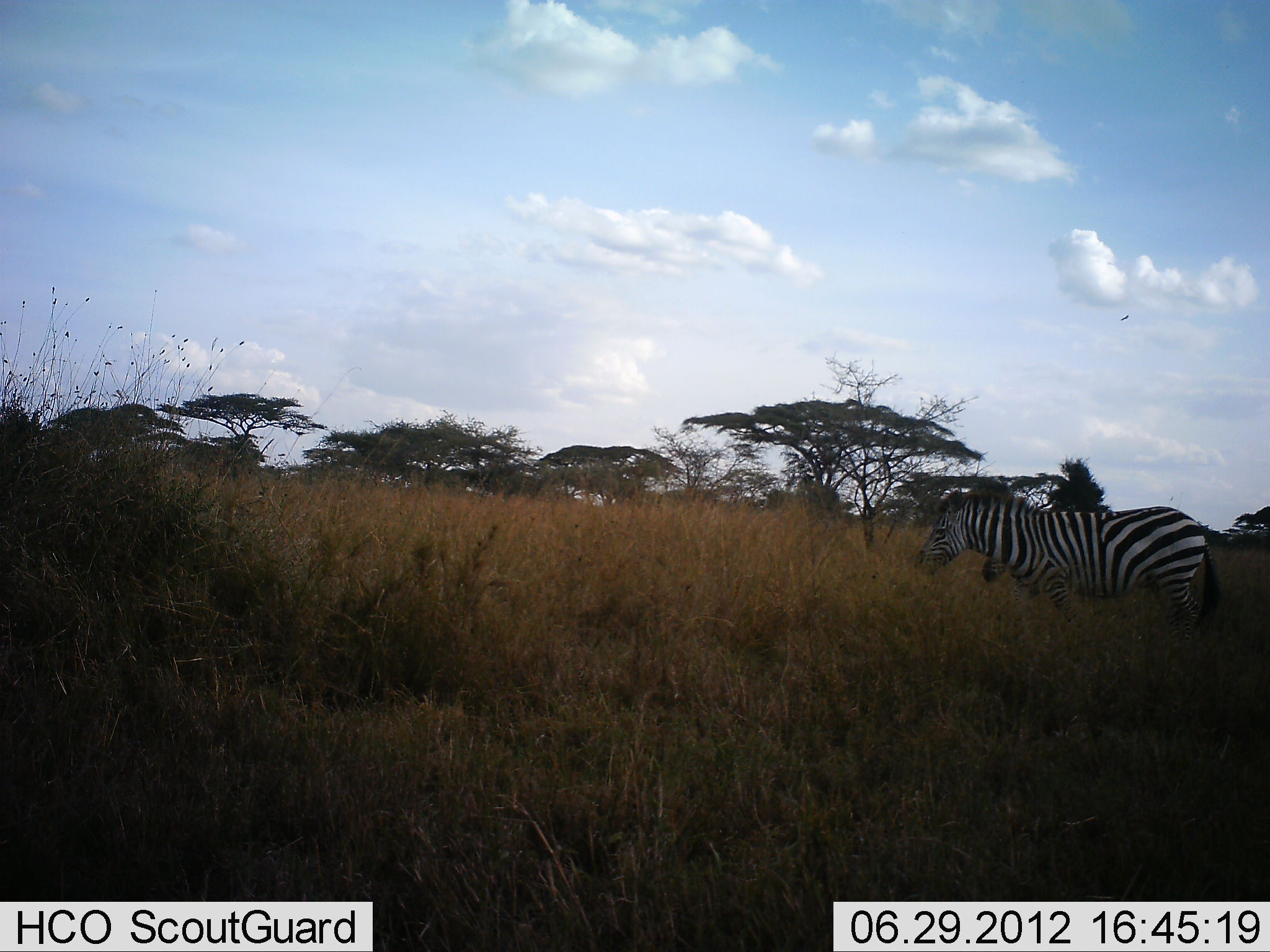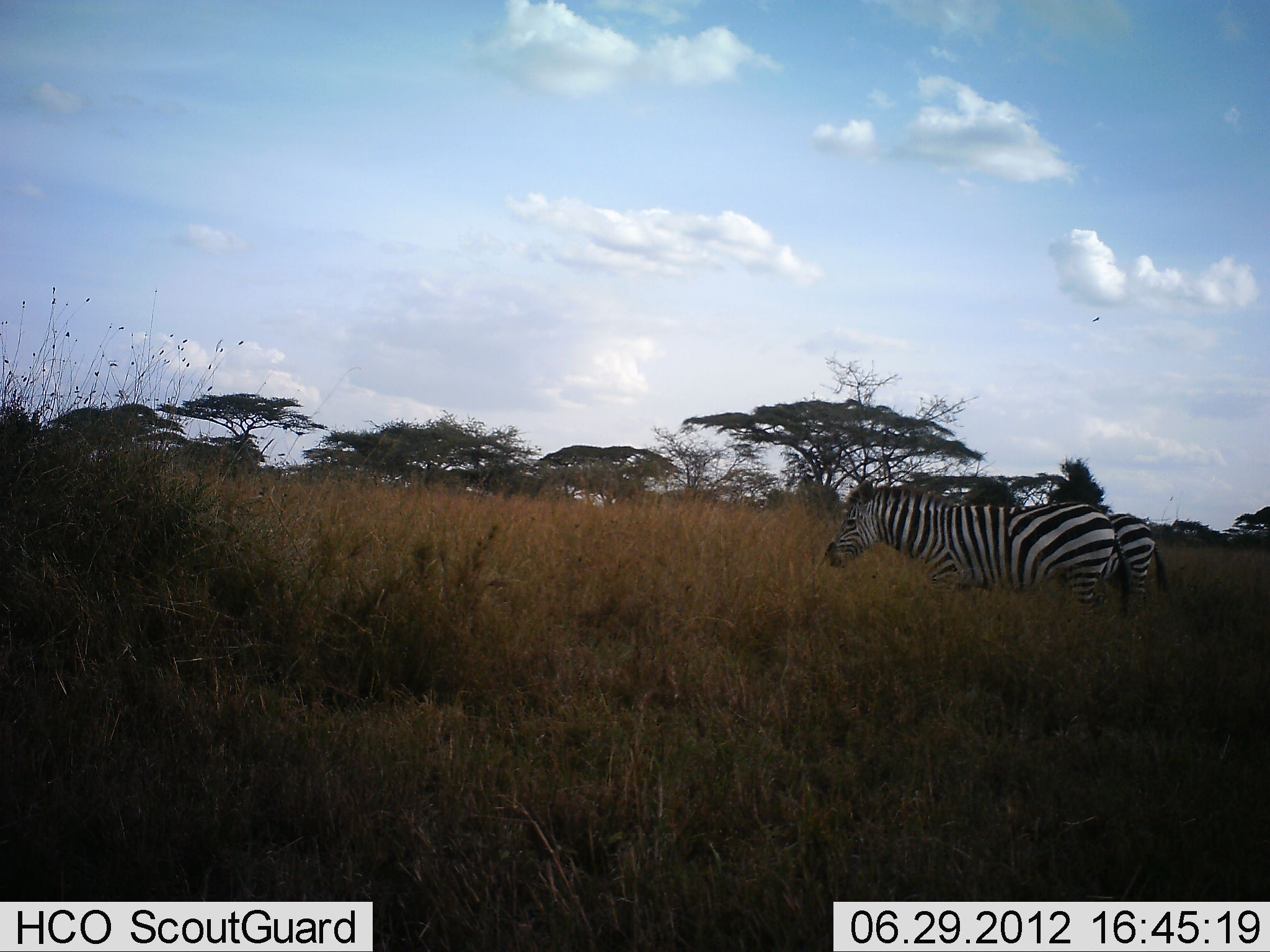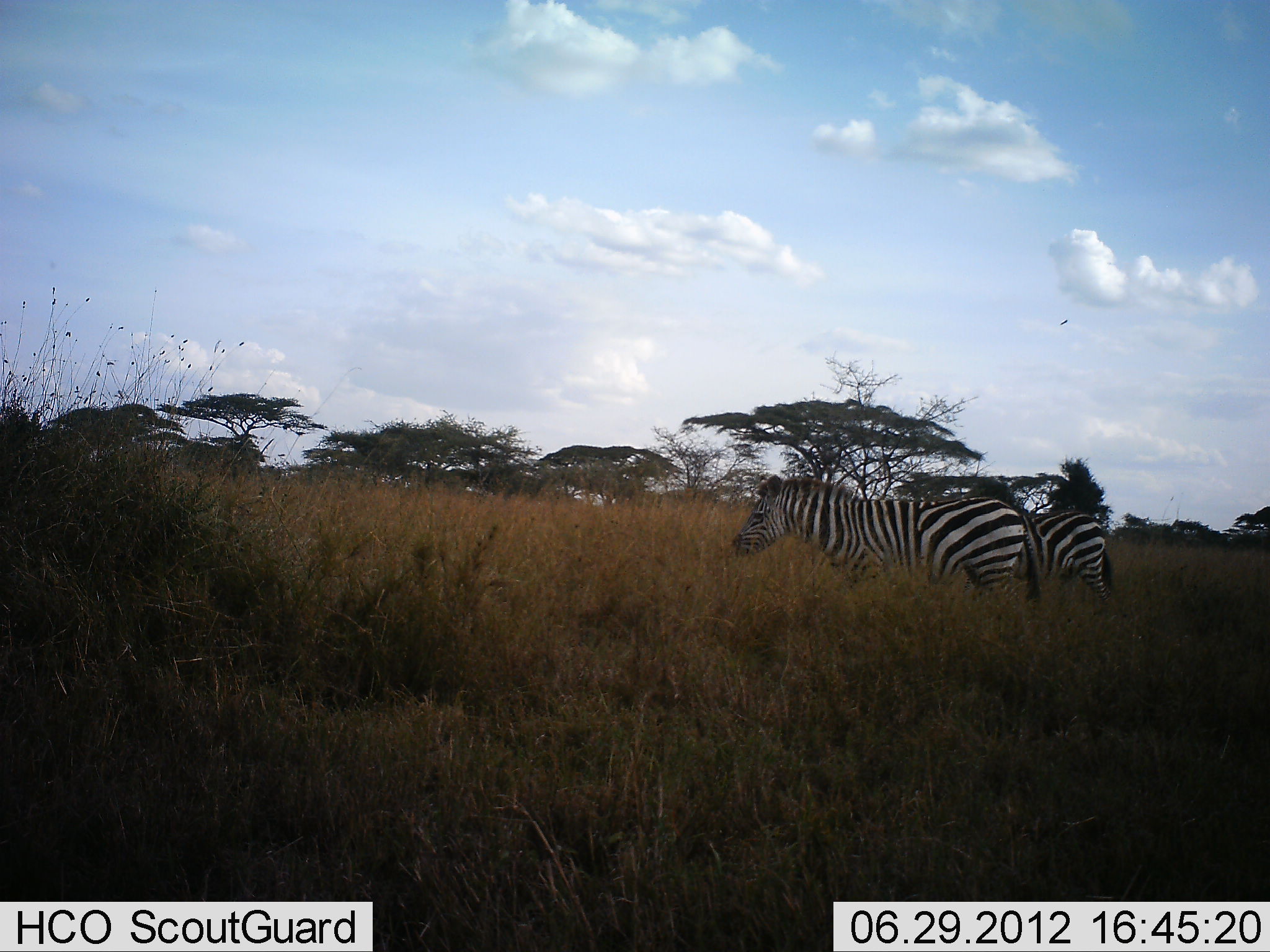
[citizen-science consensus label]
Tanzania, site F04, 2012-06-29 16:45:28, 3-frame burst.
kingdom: Animalia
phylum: Chordata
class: Mammalia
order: Perissodactyla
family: Equidae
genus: Equus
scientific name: Equus quagga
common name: plains zebra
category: zebra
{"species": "zebra (plains zebra) (Equus quagga)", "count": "2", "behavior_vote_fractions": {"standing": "9%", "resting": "0%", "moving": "91%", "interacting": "0%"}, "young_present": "0%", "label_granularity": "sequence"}